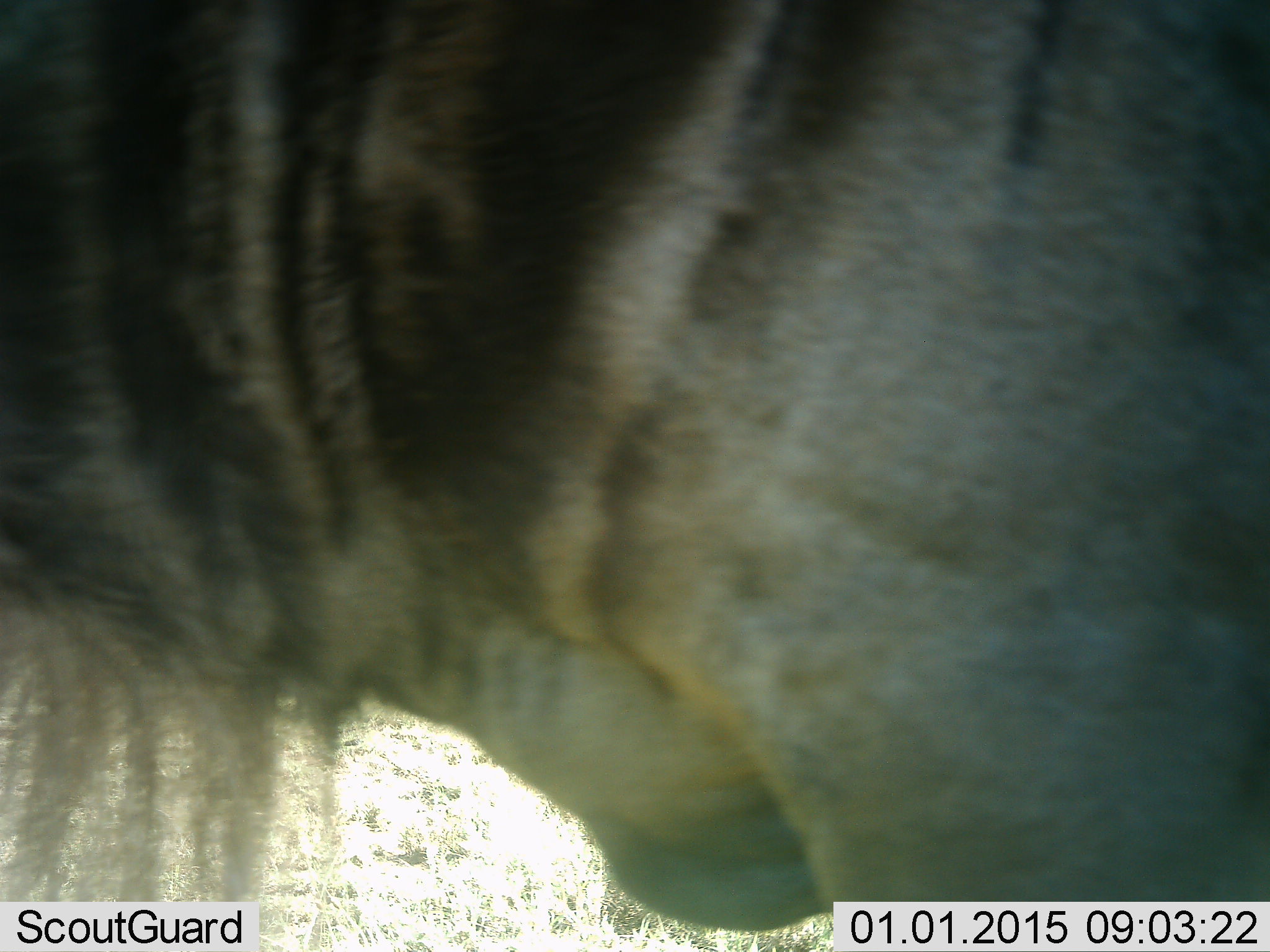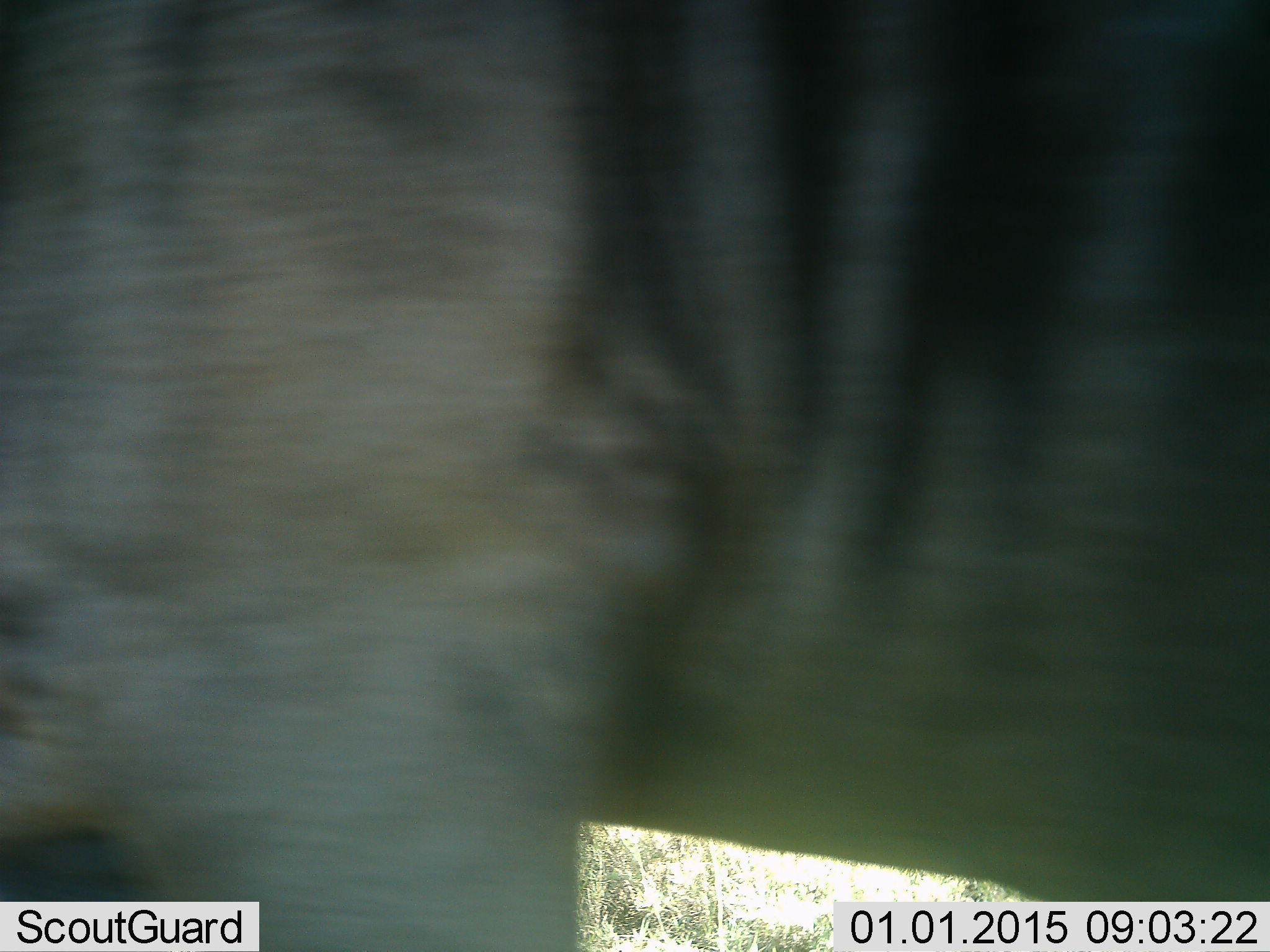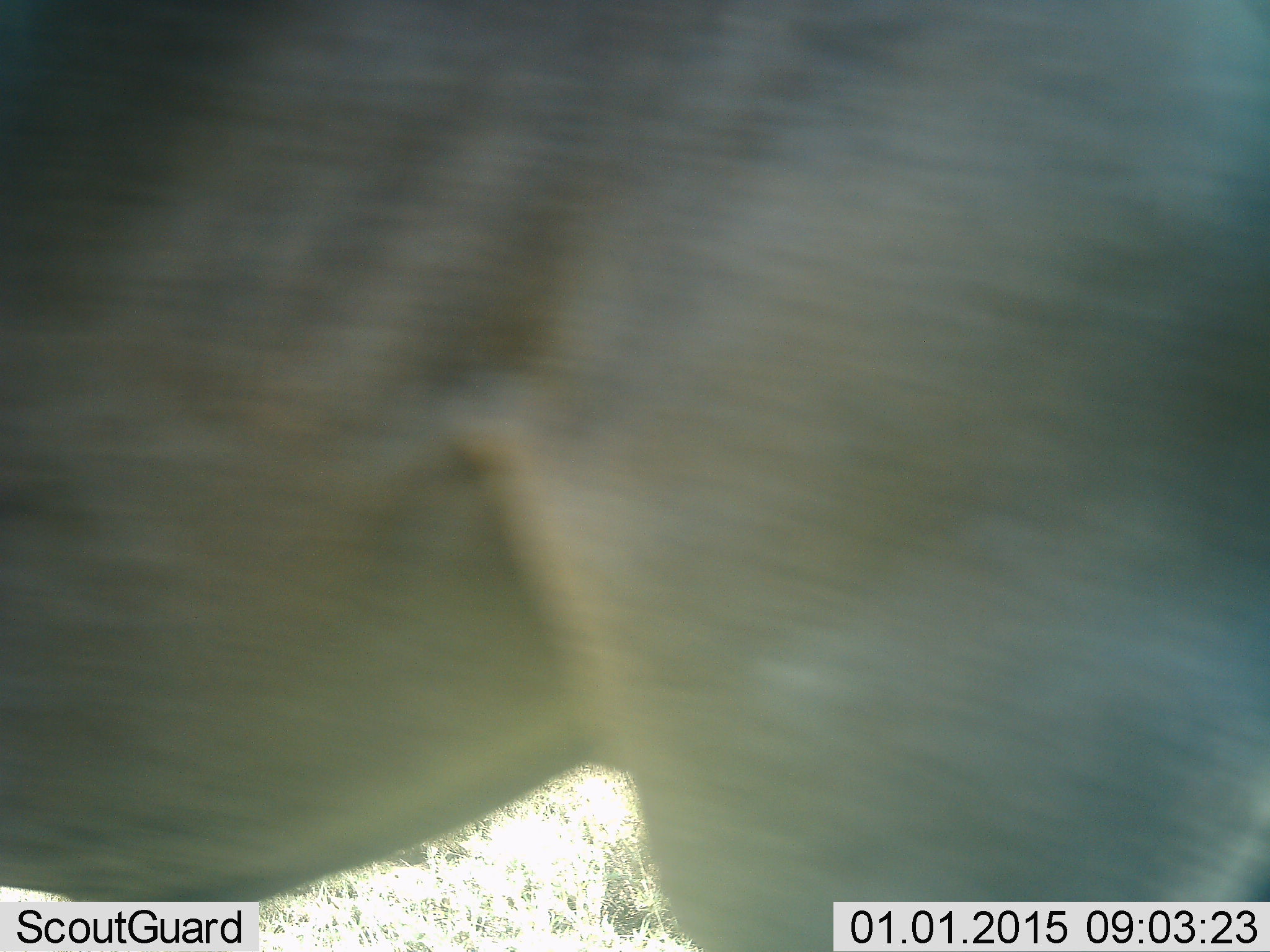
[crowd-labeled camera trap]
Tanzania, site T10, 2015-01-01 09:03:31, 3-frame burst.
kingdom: Animalia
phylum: Chordata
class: Mammalia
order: Artiodactyla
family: Bovidae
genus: Connochaetes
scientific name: Connochaetes taurinus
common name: blue wildebeest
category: wildebeest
Wildebeest (blue wildebeest) (Connochaetes taurinus), count 1. Behavior (volunteer vote fractions): standing 30%, resting 0%, moving 70%, interacting 0%. Young present (vote fraction): 0%. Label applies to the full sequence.